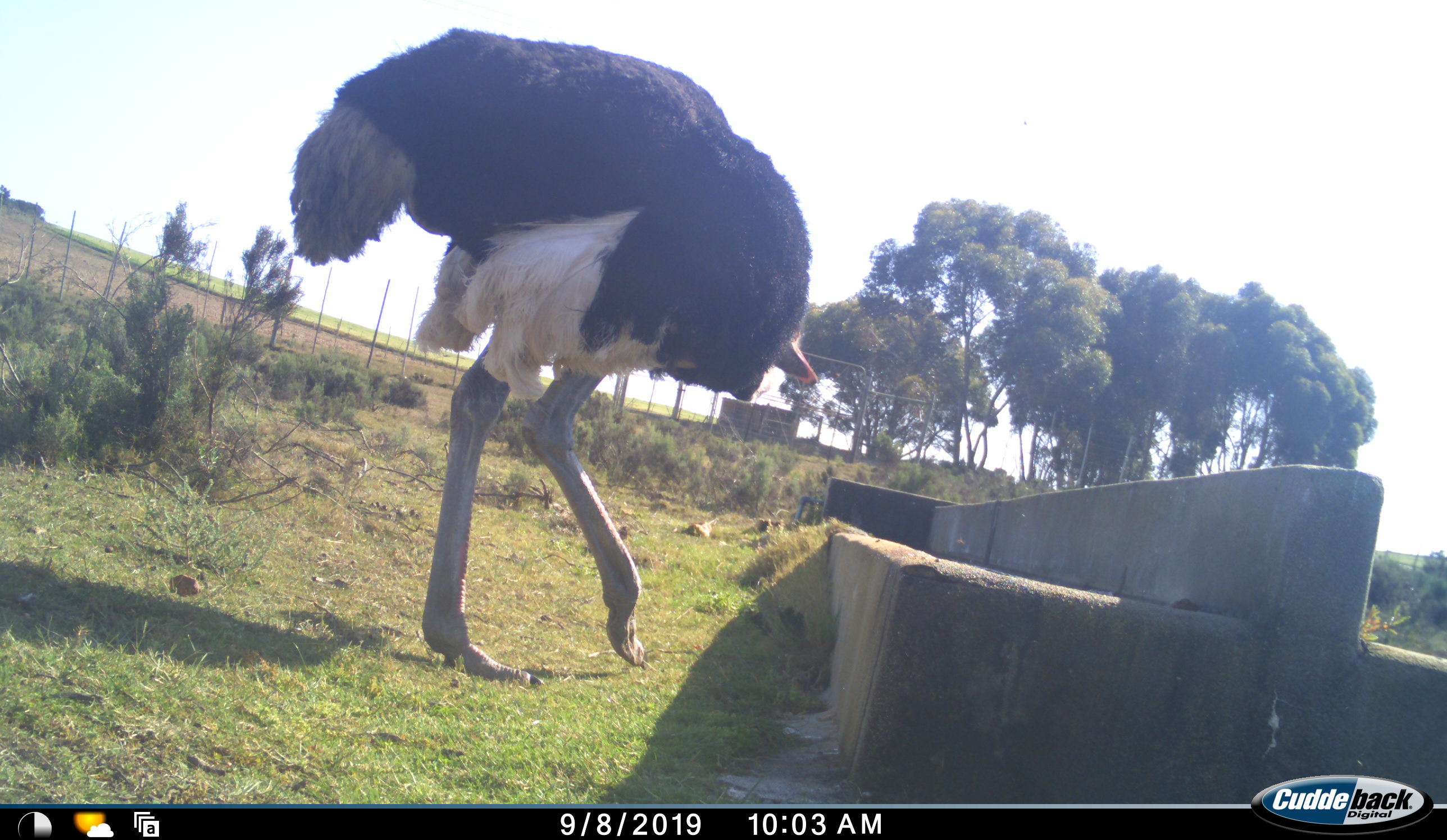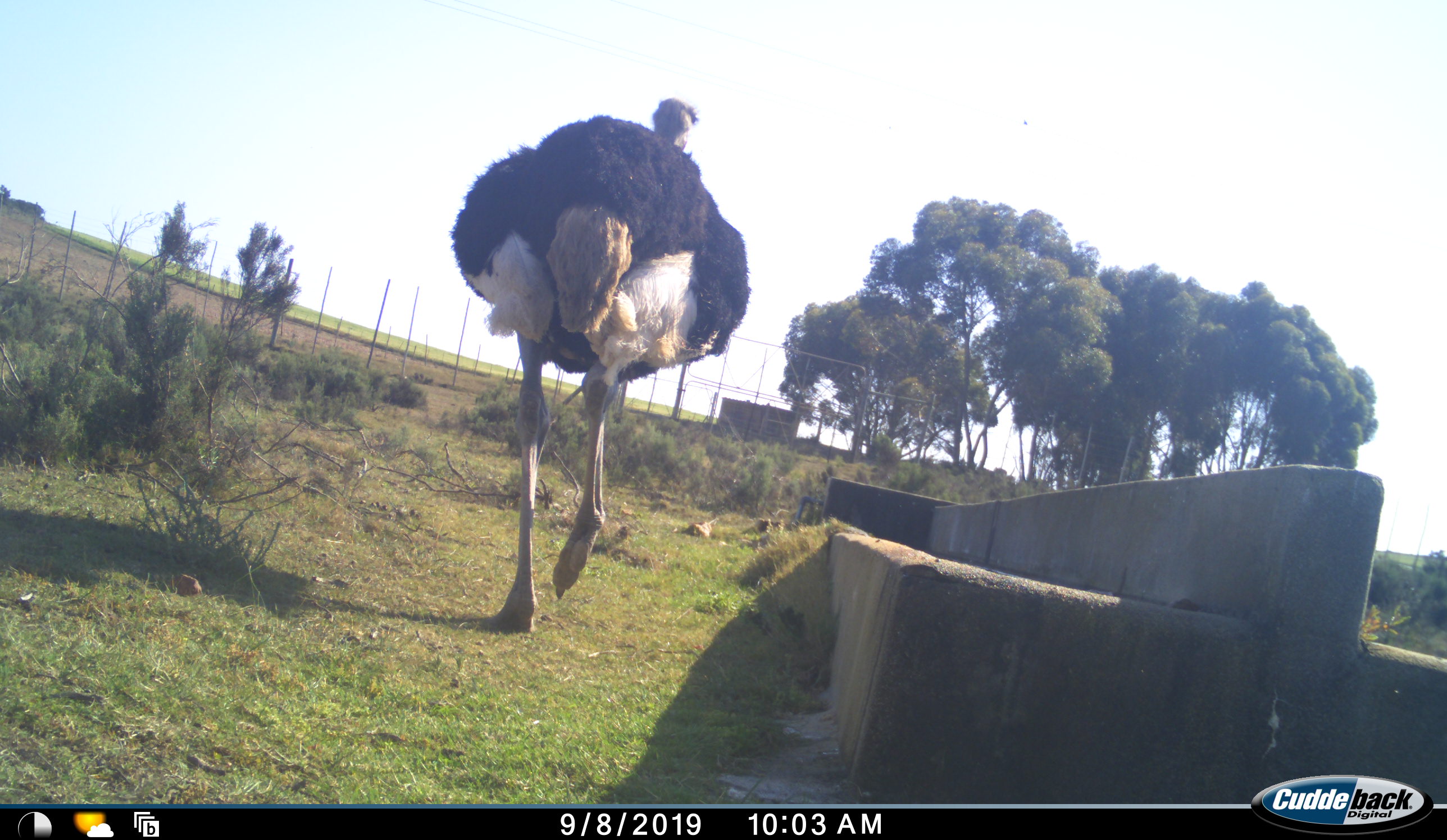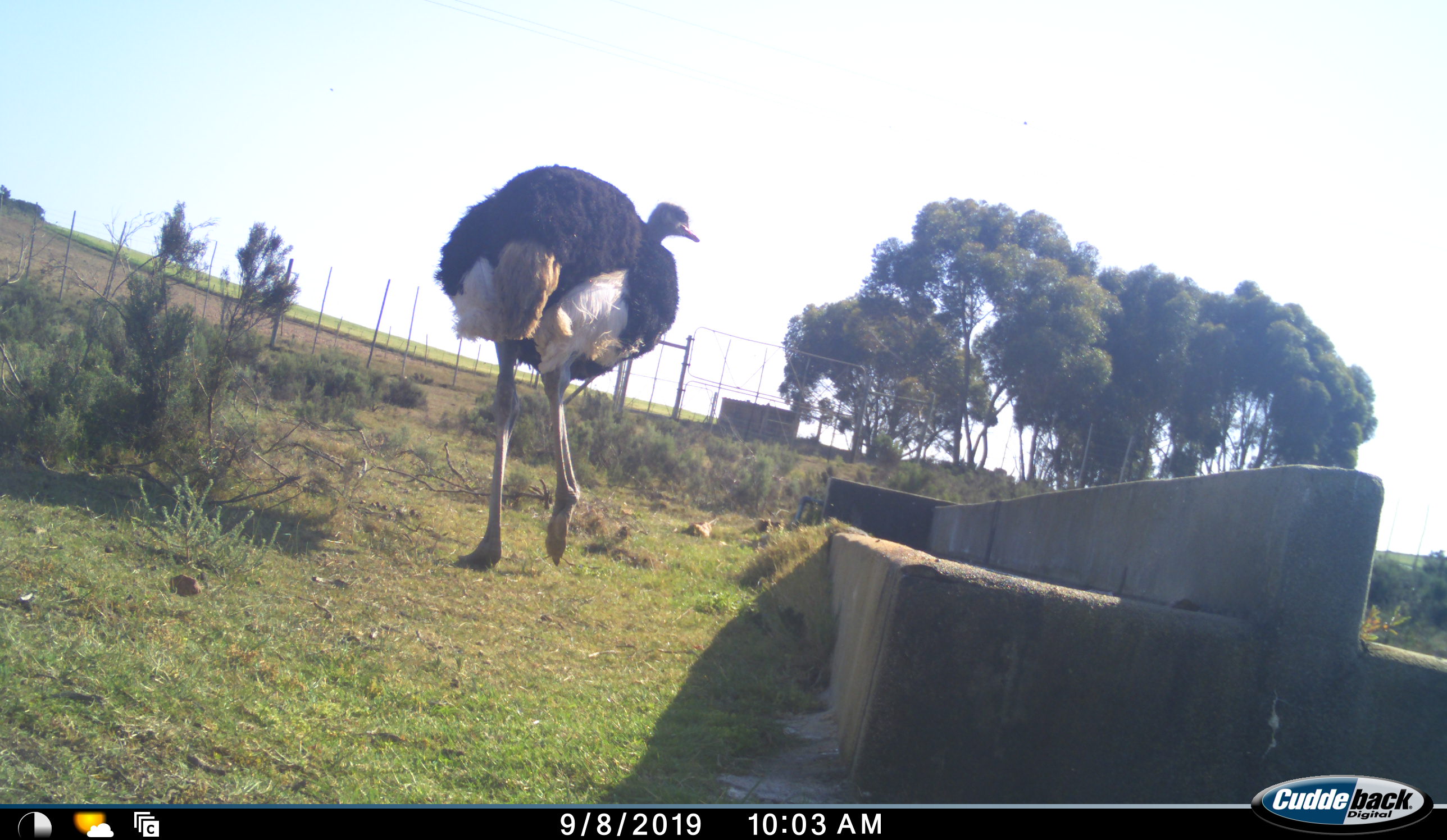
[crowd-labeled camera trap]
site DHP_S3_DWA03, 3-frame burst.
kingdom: Animalia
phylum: Chordata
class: Aves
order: Struthioniformes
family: Struthionidae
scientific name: Struthionidae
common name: ostrich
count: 1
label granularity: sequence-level